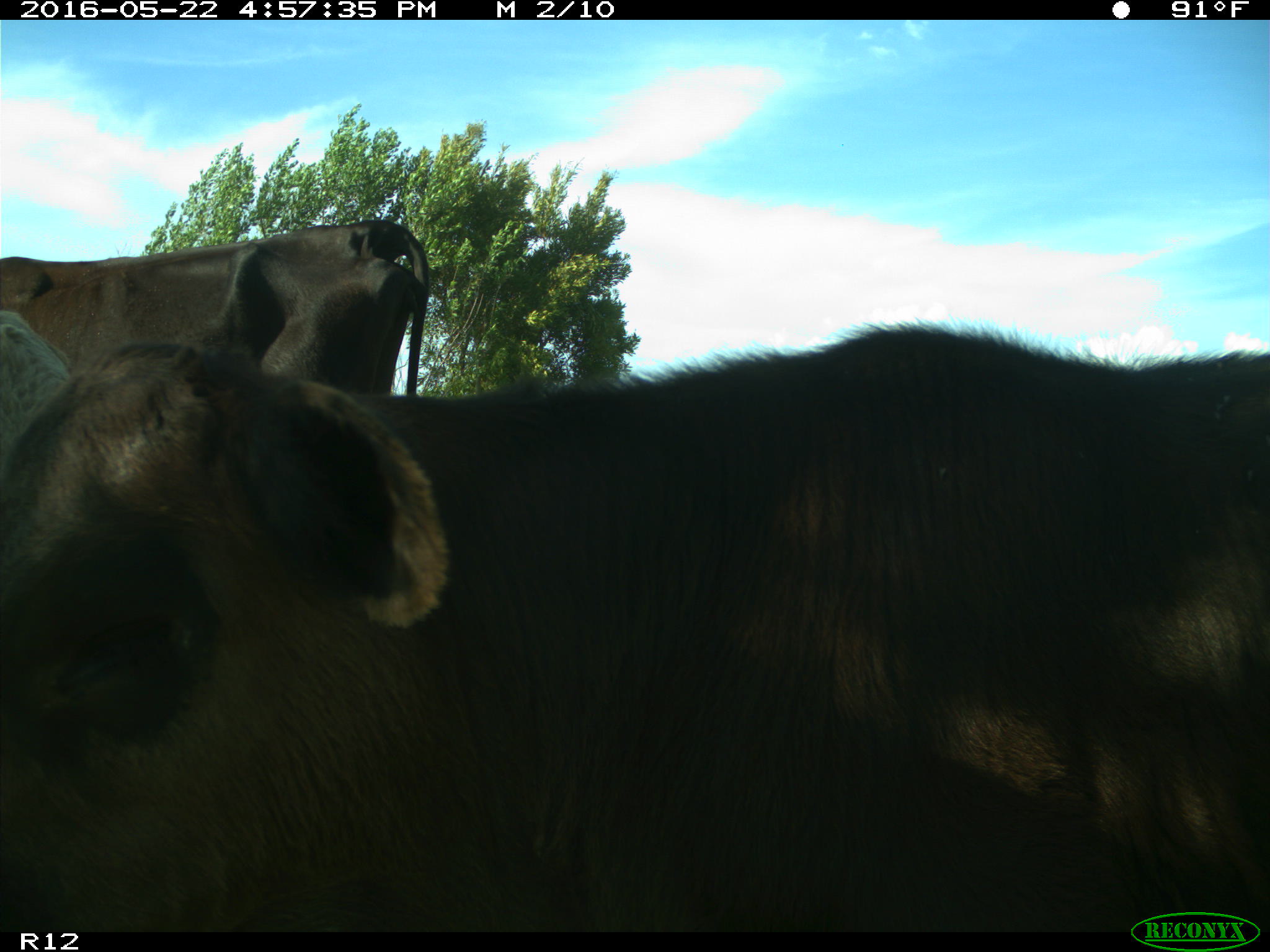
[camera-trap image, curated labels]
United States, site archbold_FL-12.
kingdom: Animalia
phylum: Chordata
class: Mammalia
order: Artiodactyla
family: Bovidae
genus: Bos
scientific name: Bos taurus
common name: domestic cow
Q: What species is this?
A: Bos taurus (domestic cow).